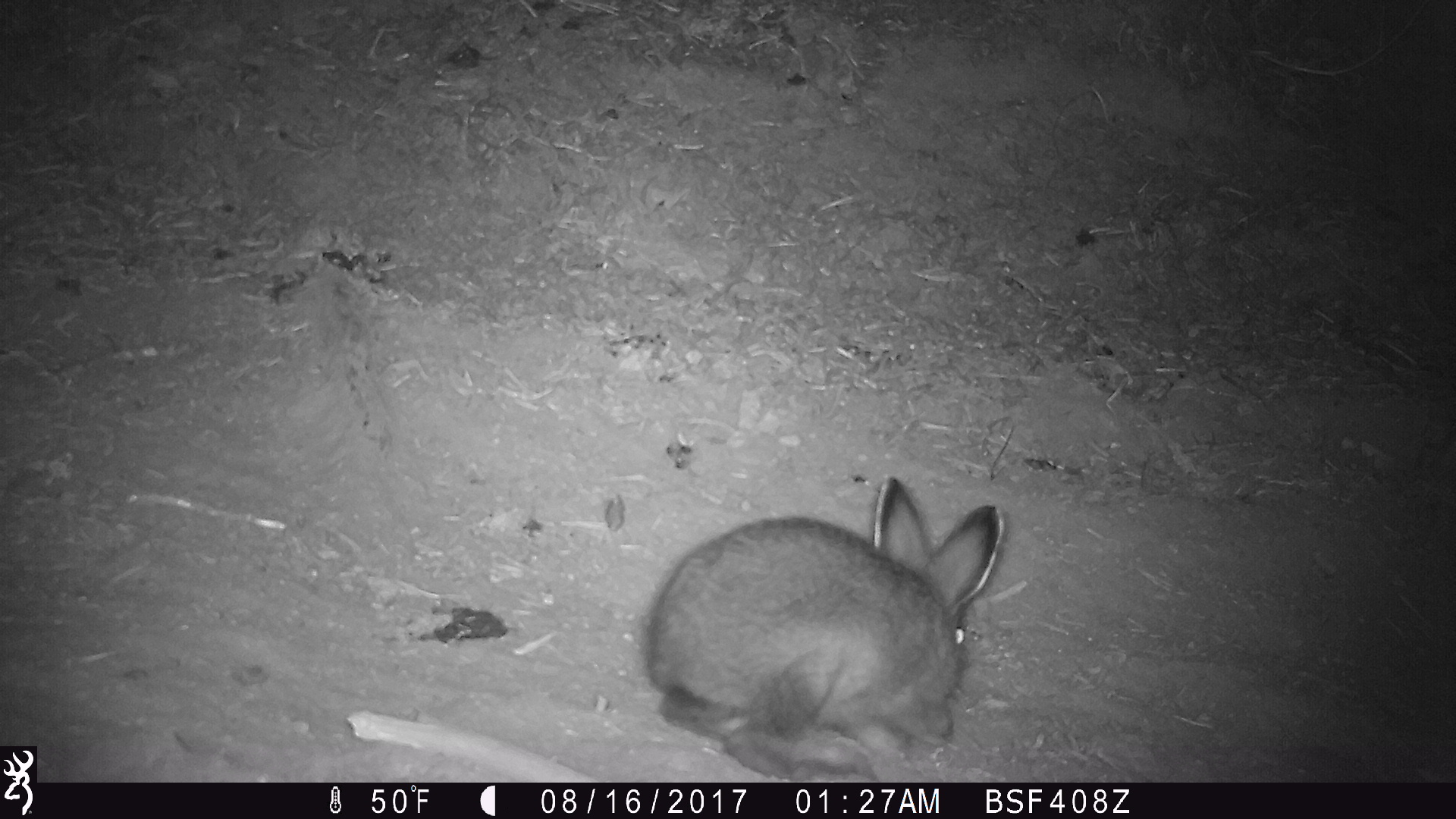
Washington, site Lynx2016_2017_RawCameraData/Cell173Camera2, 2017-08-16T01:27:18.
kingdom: Animalia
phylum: Chordata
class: Mammalia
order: Lagomorpha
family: Leporidae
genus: Lepus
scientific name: Lepus americanus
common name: snowshoe hare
Lepus americanus (snowshoe hare). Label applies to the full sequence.